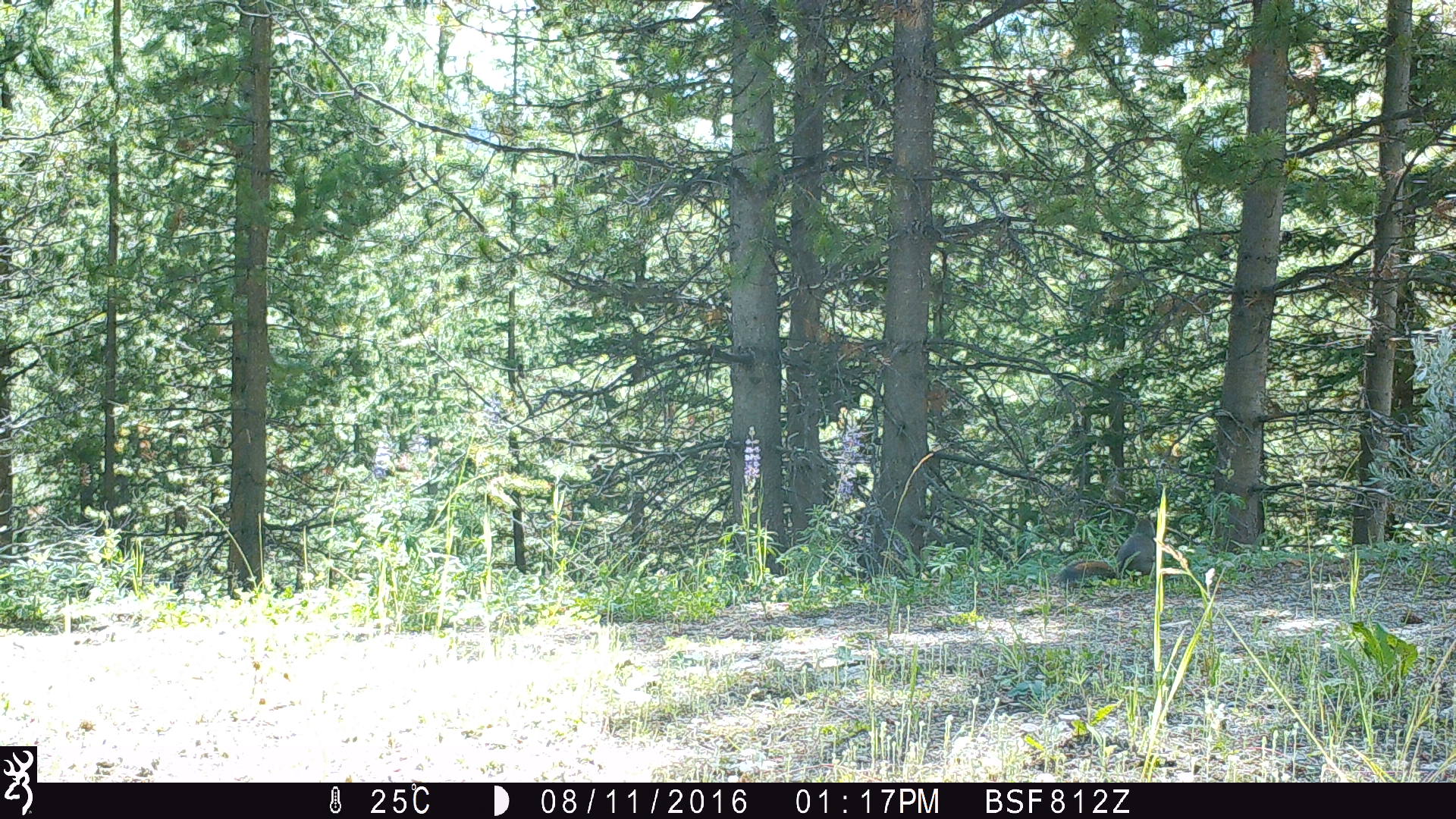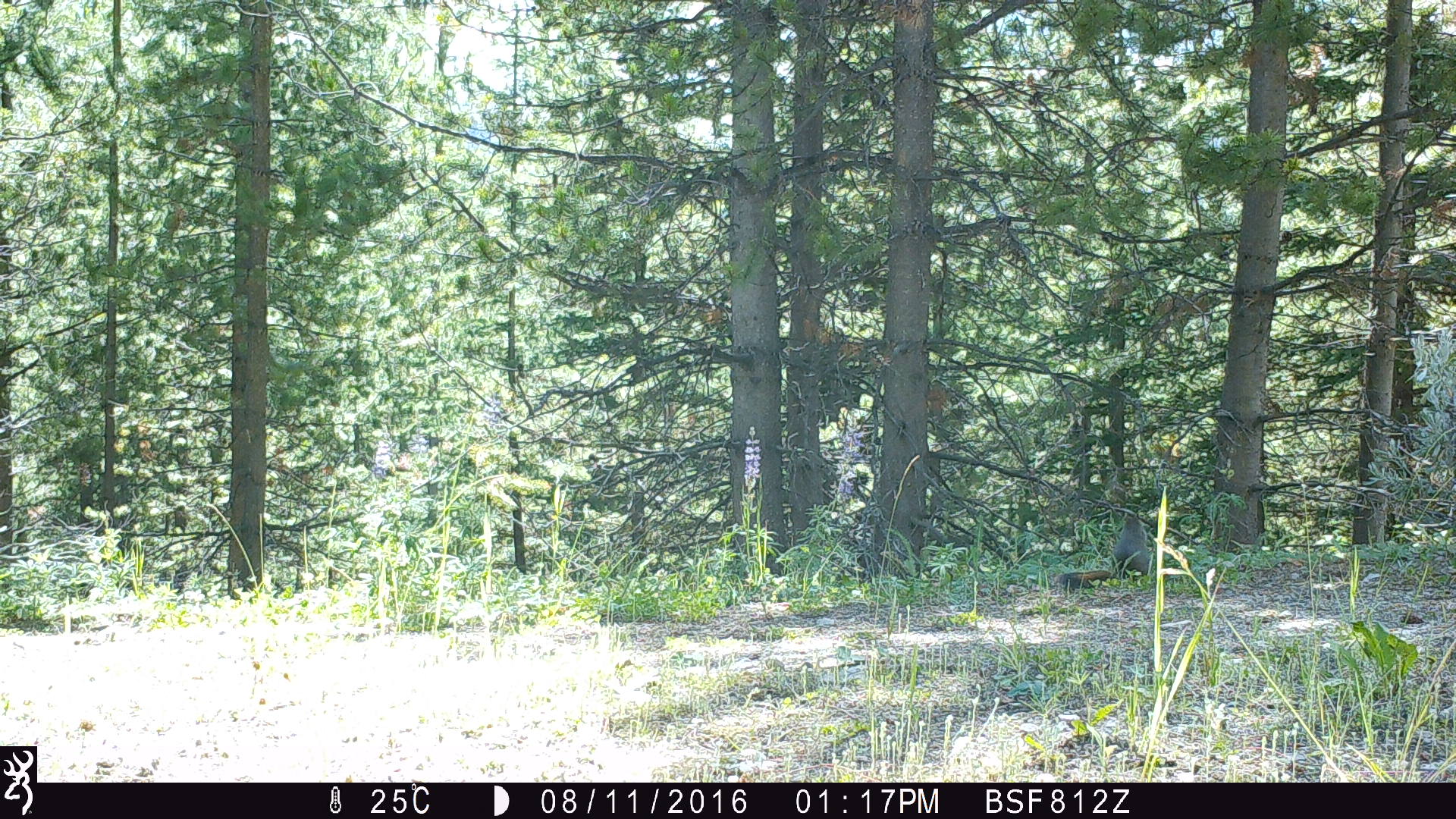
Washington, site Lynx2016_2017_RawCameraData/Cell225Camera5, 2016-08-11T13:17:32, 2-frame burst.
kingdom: Animalia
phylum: Chordata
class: Mammalia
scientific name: Mammalia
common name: small mammal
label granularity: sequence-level